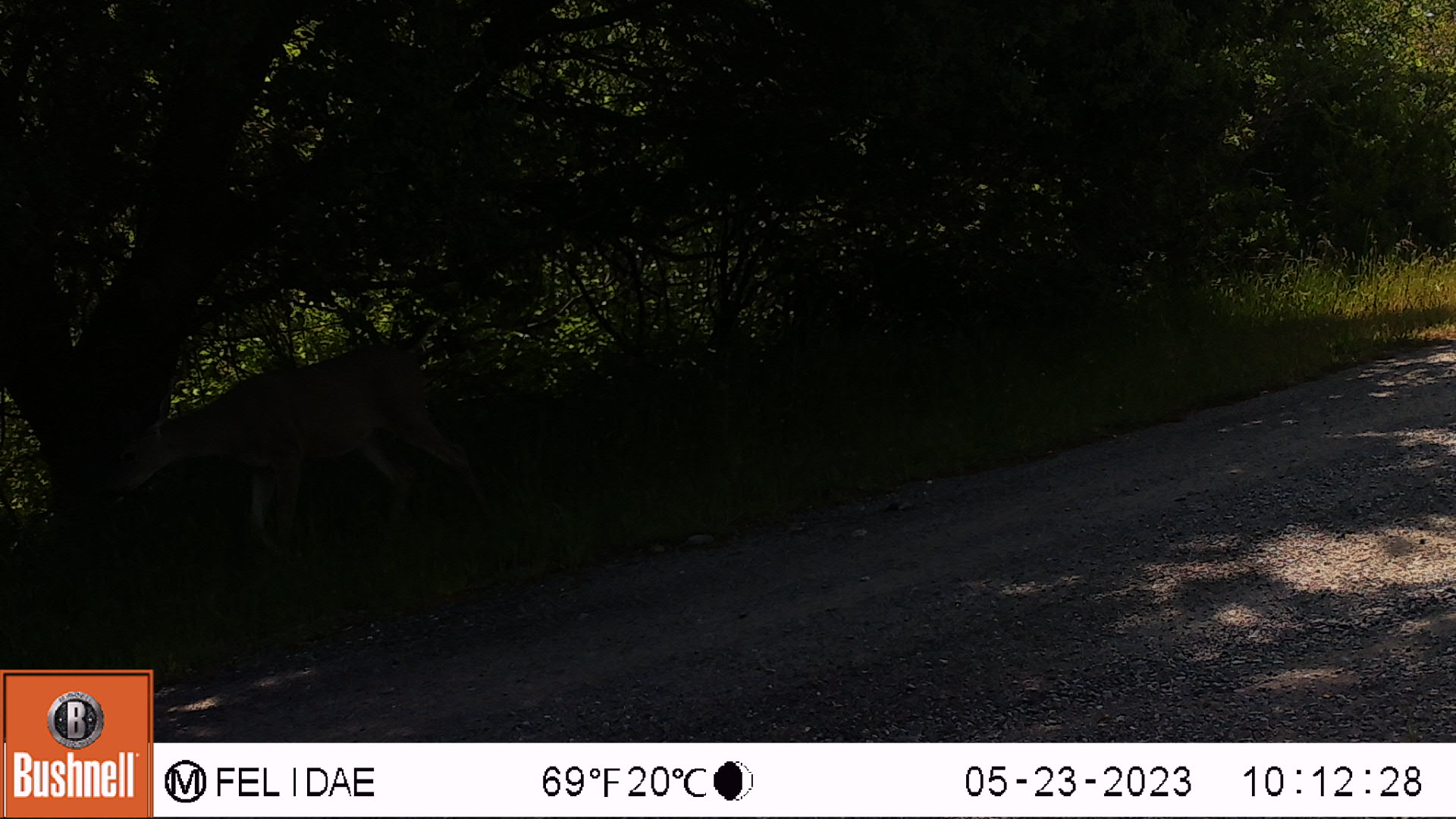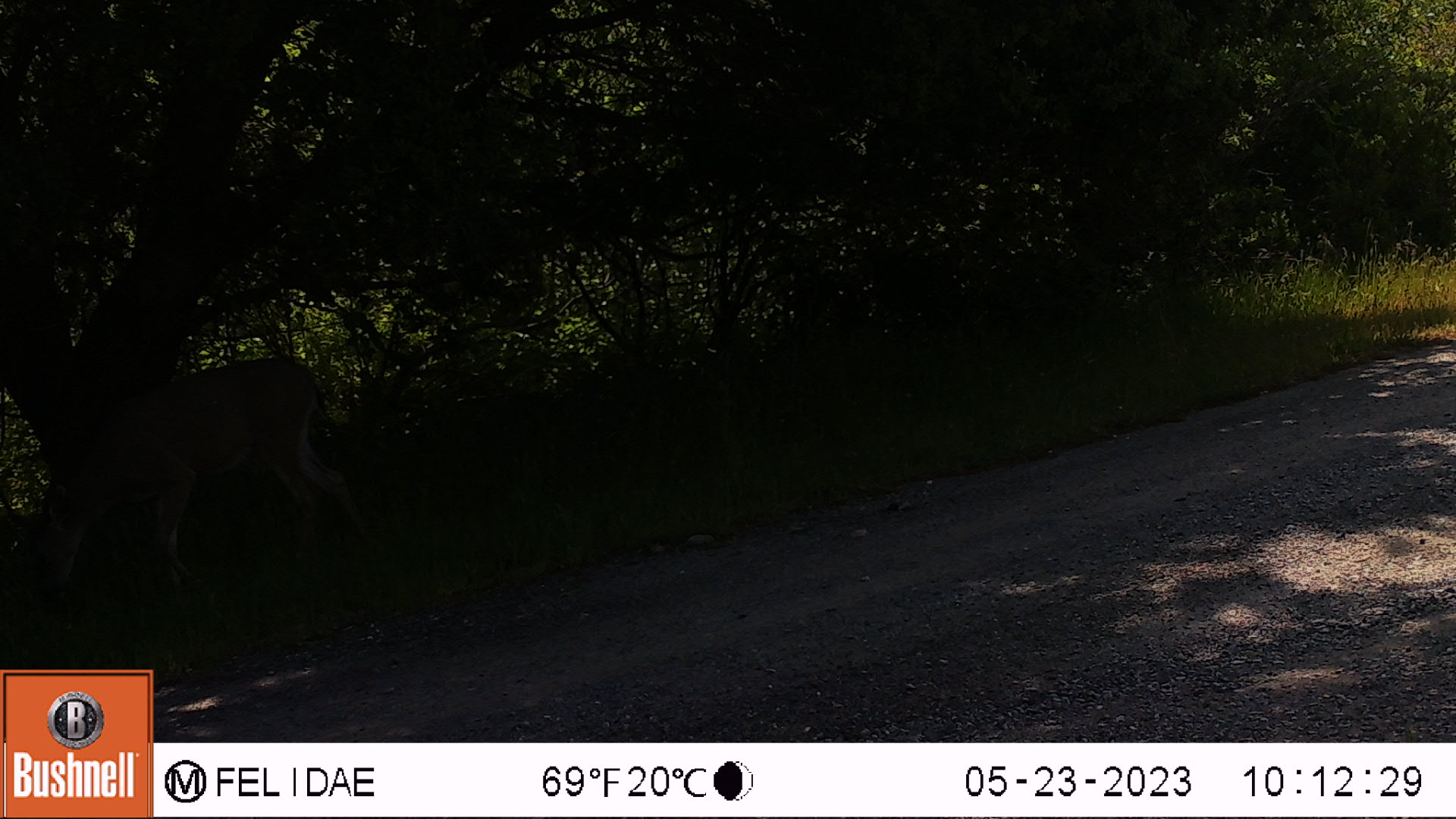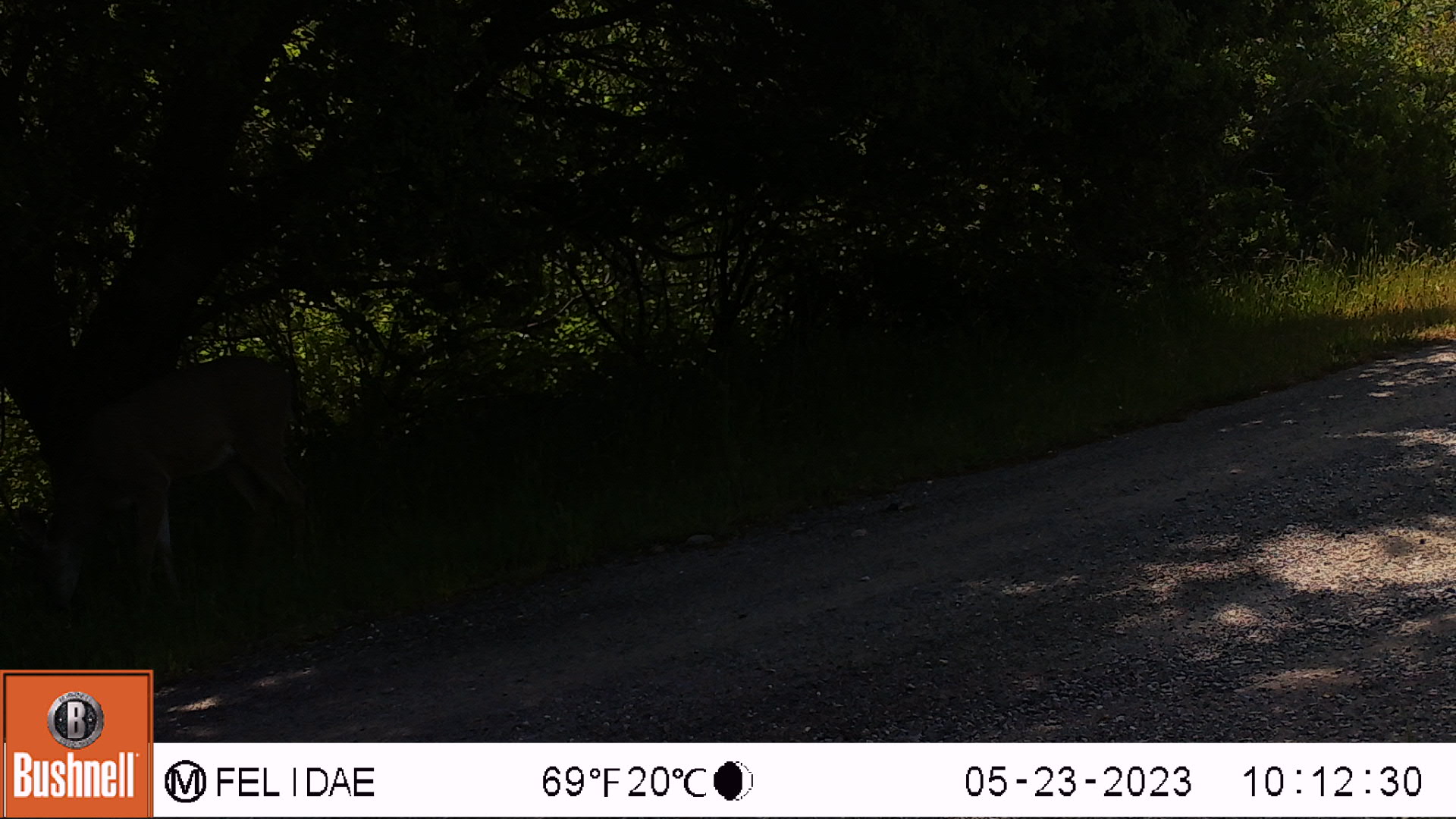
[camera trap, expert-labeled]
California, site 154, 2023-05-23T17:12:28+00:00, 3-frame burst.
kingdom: Animalia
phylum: Chordata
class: Mammalia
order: Artiodactyla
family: Cervidae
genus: Odocoileus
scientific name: Odocoileus hemionus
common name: mule deer